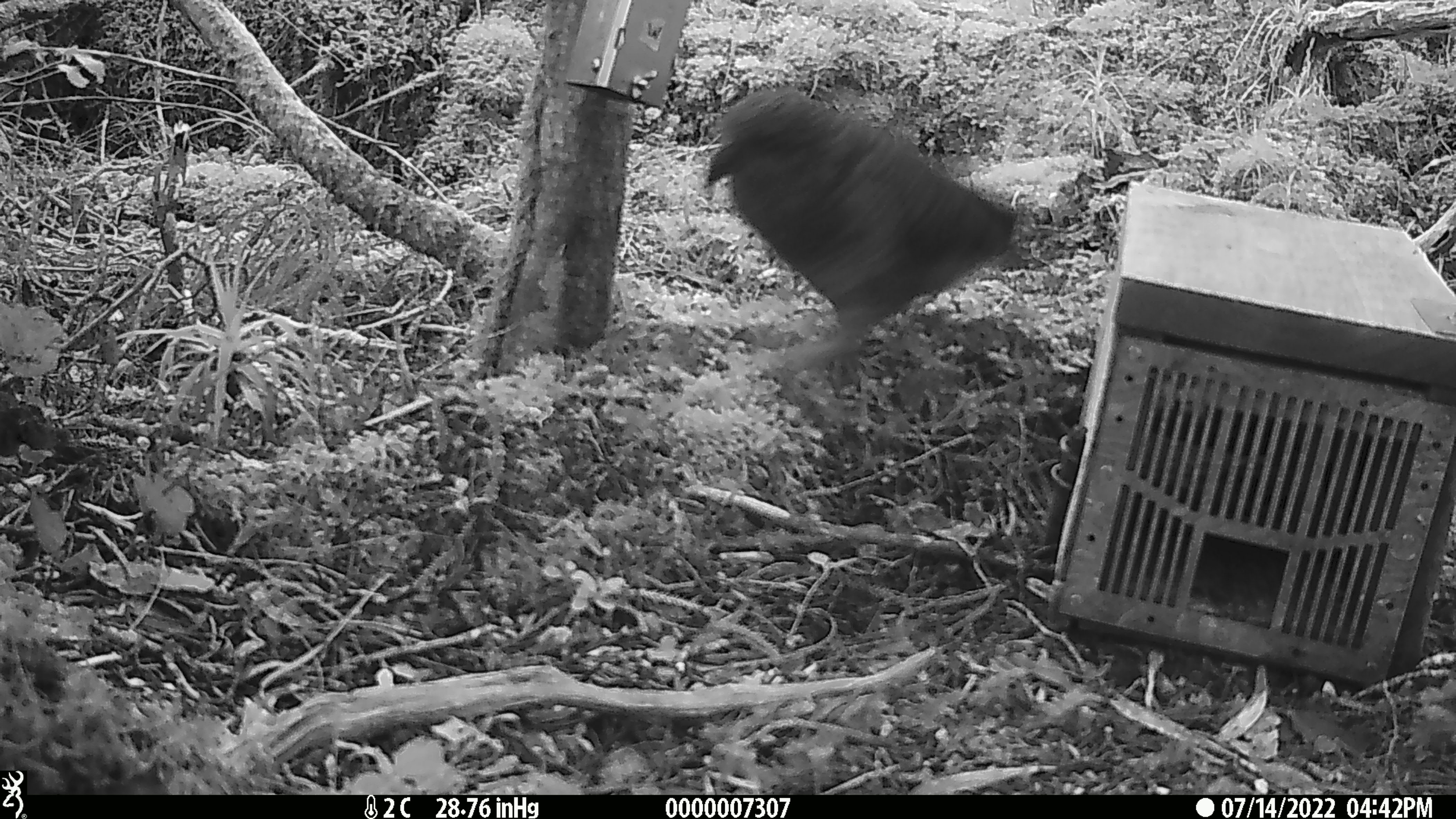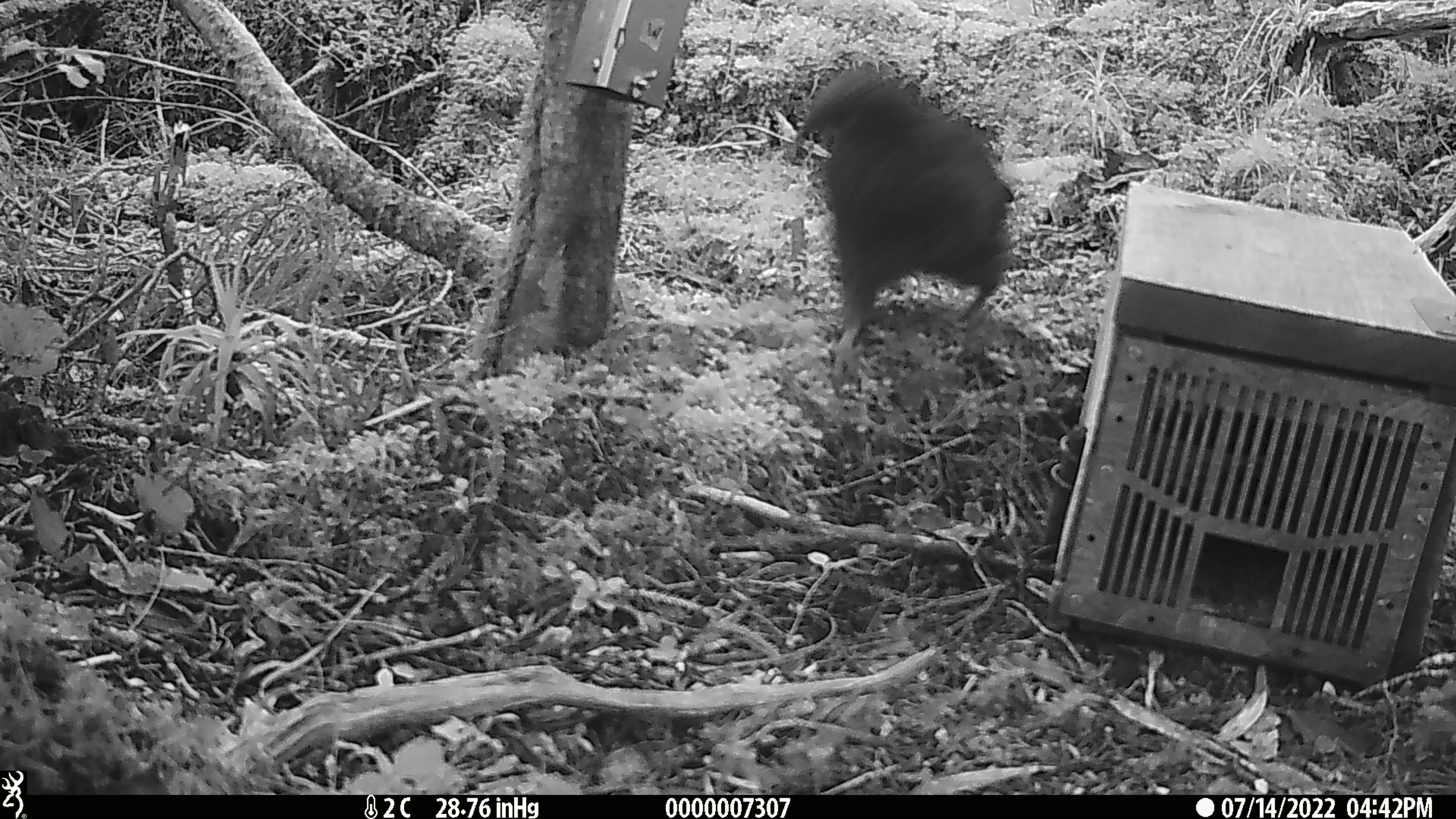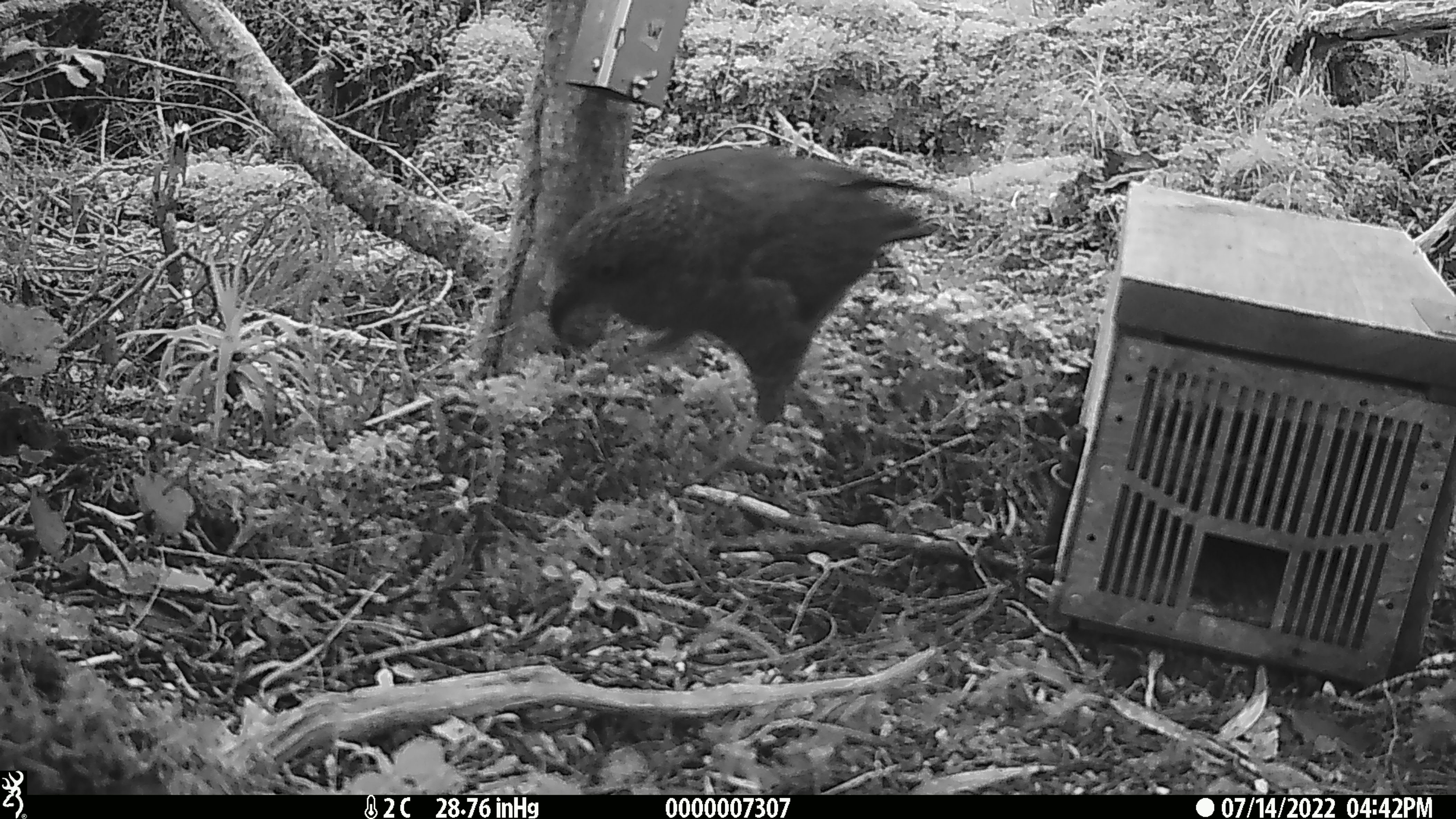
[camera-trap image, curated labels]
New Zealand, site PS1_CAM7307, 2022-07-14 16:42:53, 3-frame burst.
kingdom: Animalia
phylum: Chordata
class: Aves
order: Psittaciformes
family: Strigopidae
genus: Nestor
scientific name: Nestor notabilis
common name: kea